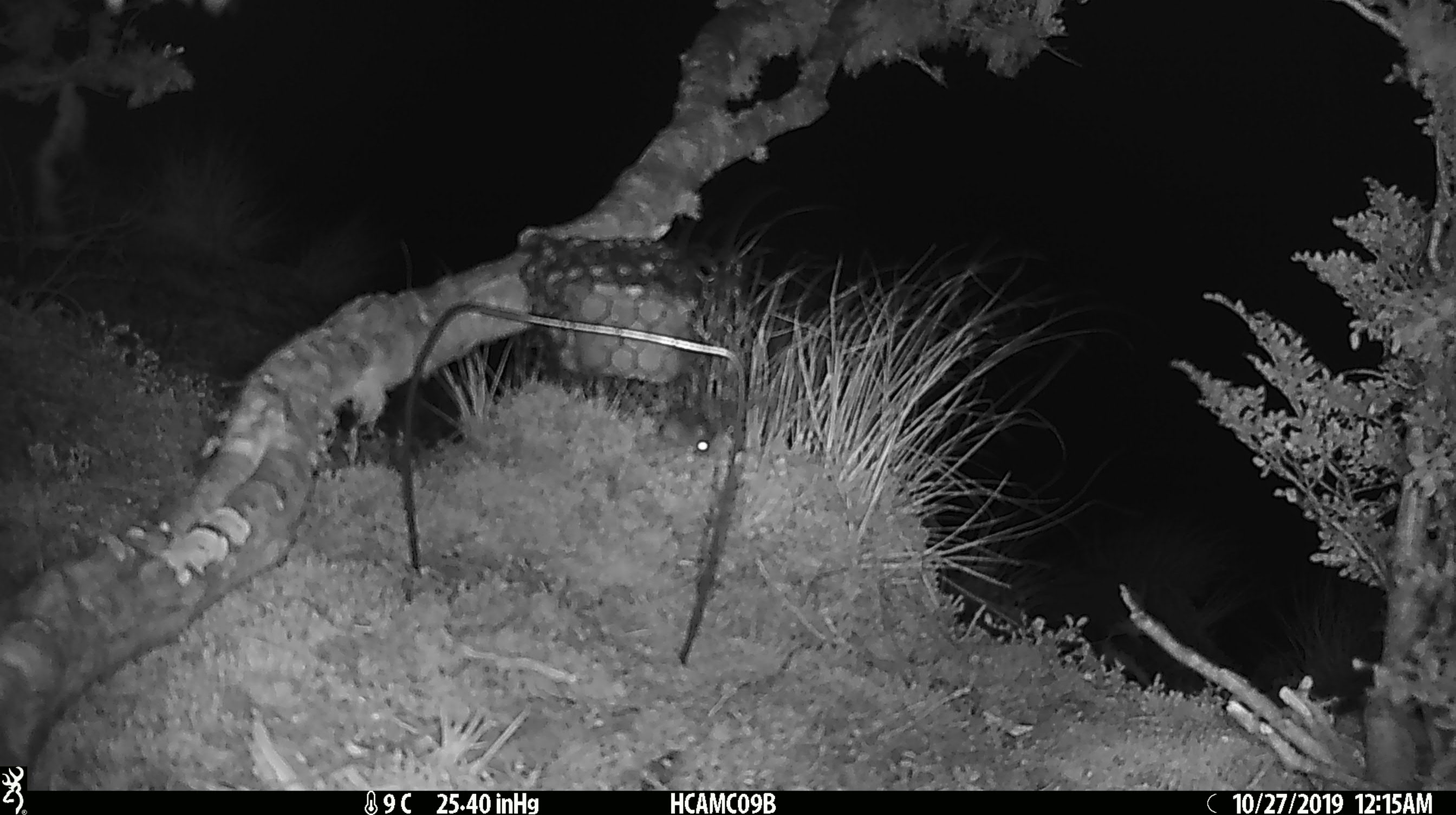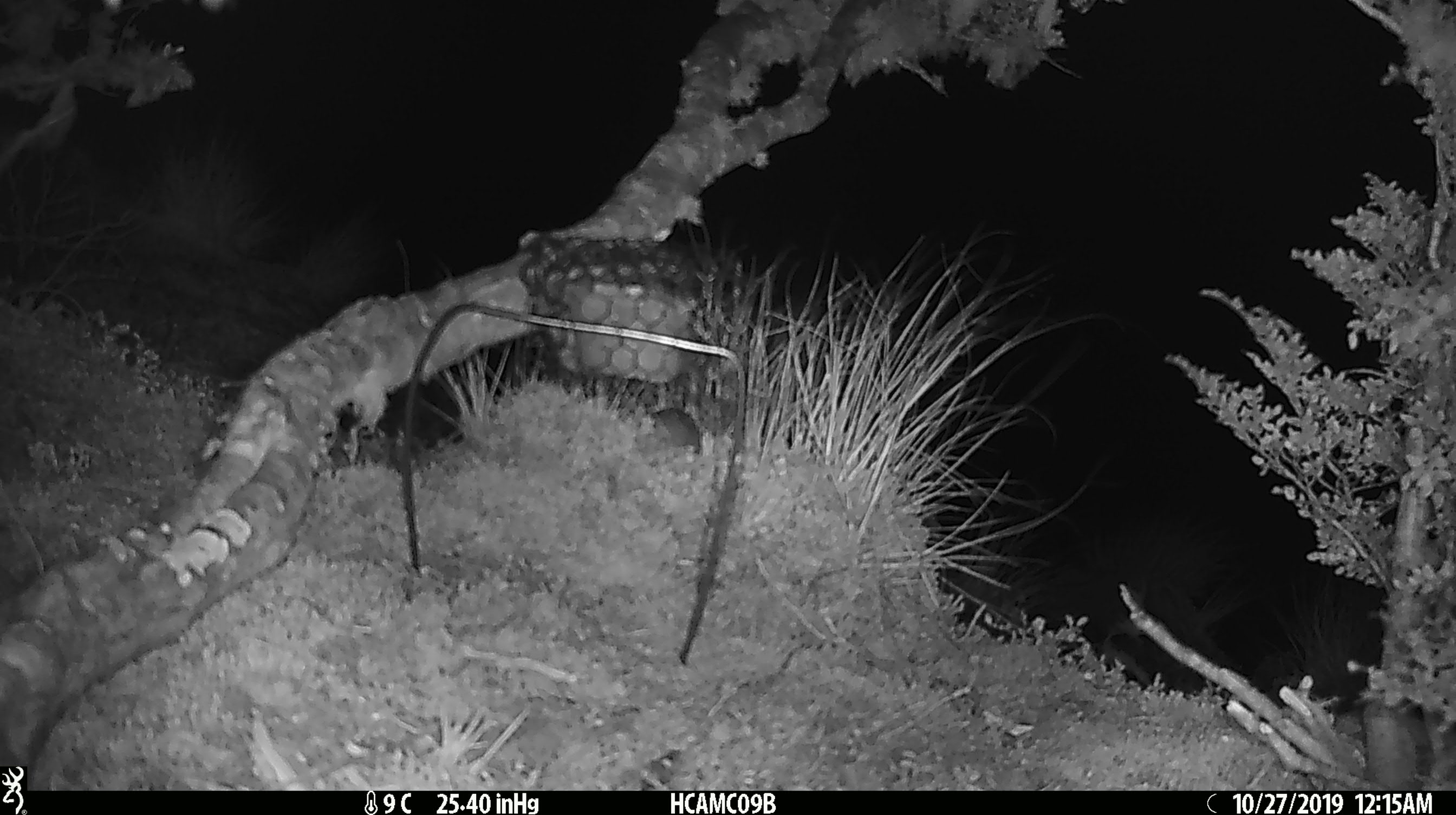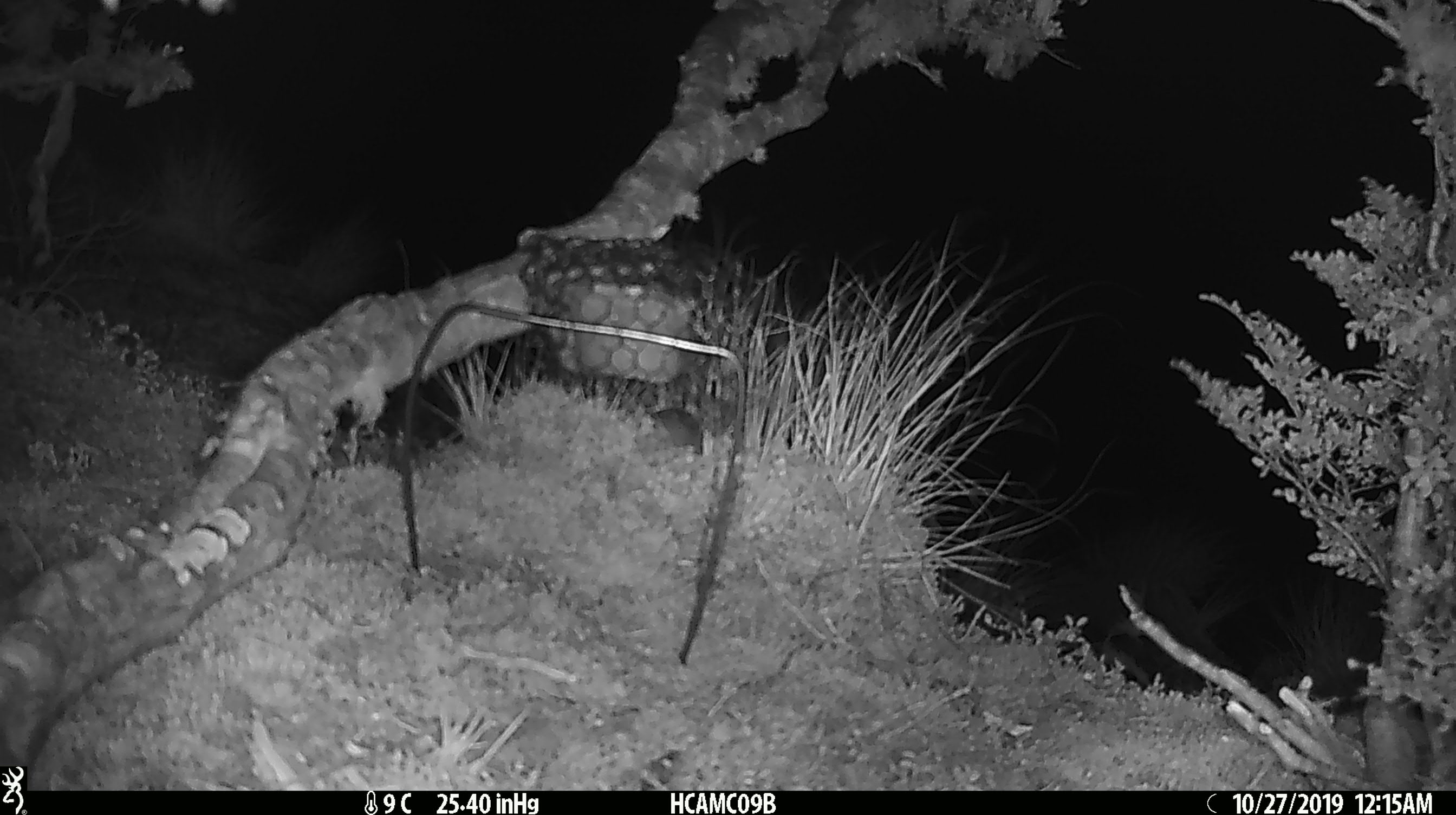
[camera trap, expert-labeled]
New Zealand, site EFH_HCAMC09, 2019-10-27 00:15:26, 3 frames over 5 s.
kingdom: Animalia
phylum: Chordata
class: Mammalia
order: Rodentia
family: Muridae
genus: Mus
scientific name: Mus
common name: mouse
Mouse (Mus).